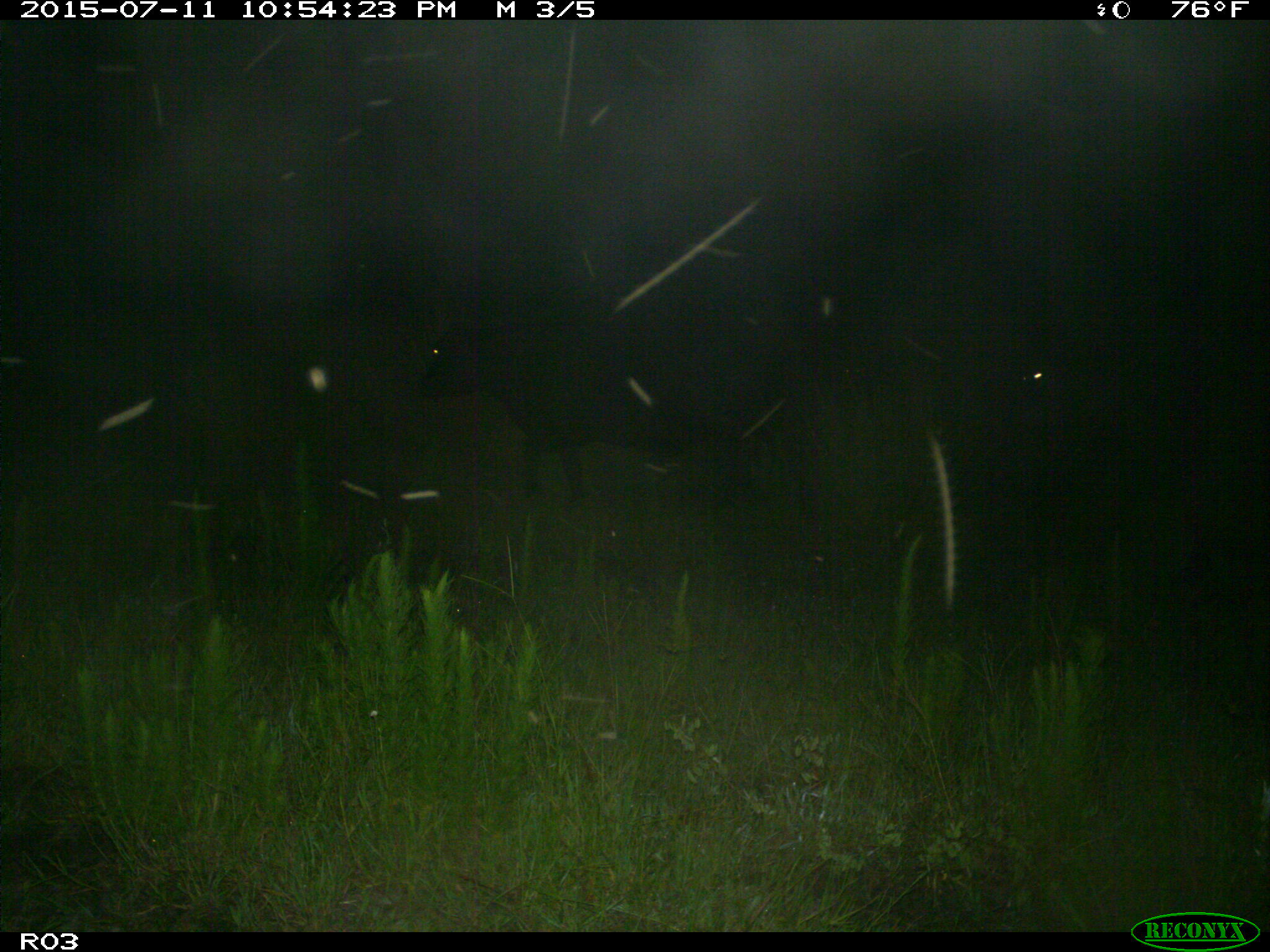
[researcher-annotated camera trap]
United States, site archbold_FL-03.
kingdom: Animalia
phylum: Chordata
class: Mammalia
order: Artiodactyla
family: Bovidae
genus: Bos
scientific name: Bos taurus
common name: domestic cow